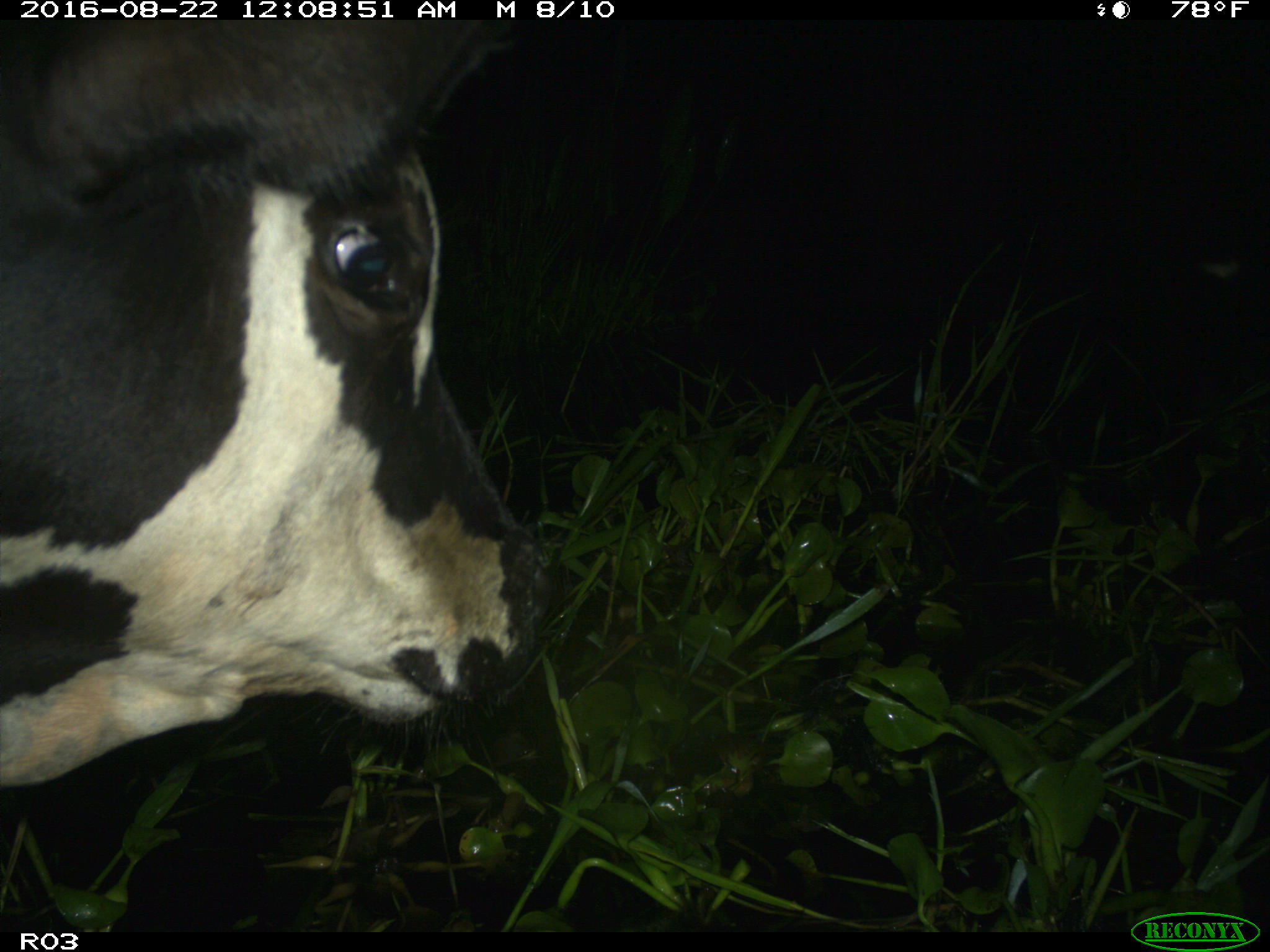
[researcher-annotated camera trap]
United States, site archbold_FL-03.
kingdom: Animalia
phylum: Chordata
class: Mammalia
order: Artiodactyla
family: Bovidae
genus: Bos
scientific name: Bos taurus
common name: domestic cow